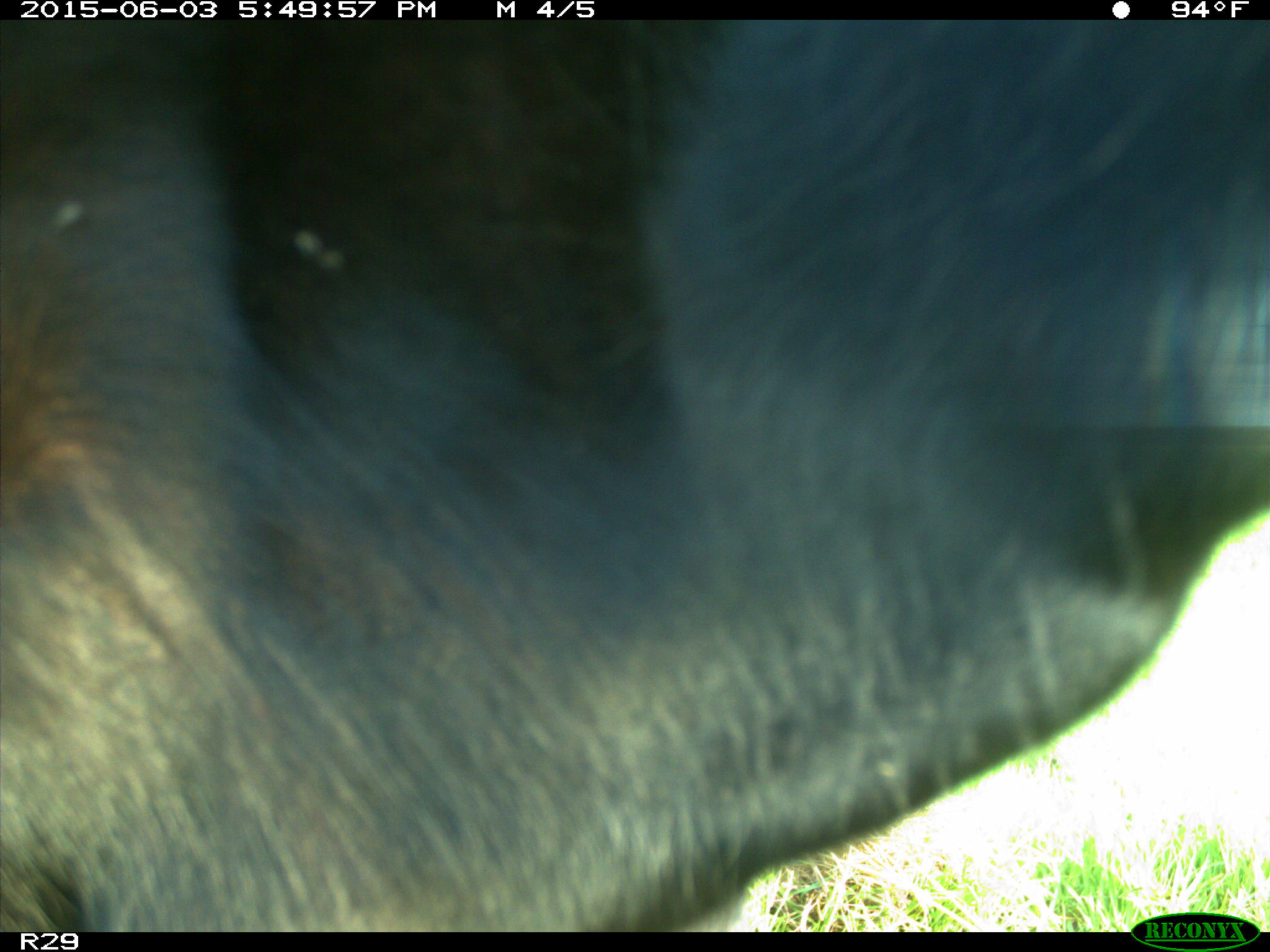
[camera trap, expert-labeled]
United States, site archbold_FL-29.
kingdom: Animalia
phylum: Chordata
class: Mammalia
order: Artiodactyla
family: Bovidae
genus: Bos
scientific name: Bos taurus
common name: domestic cow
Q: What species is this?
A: Bos taurus (domestic cow).